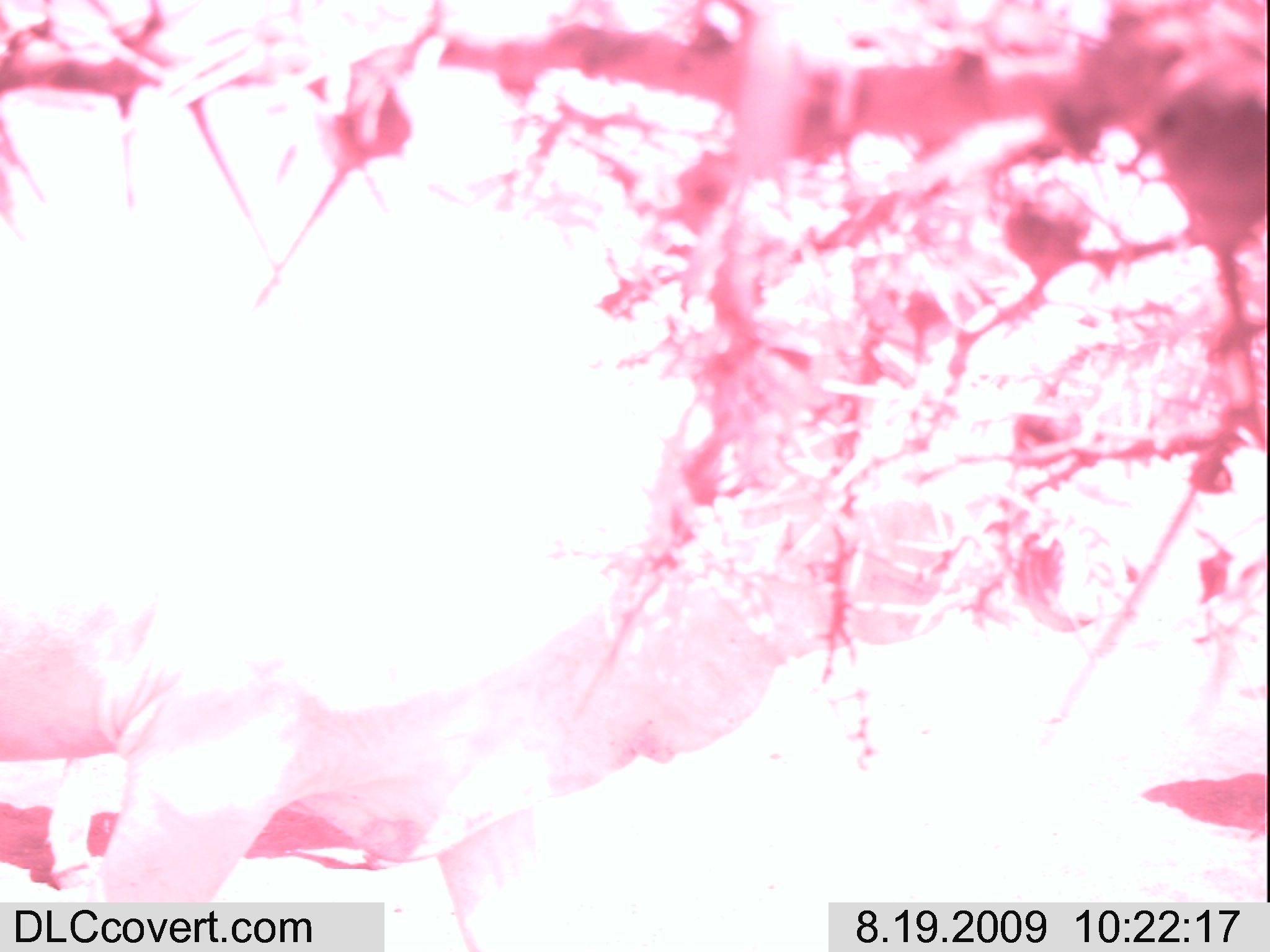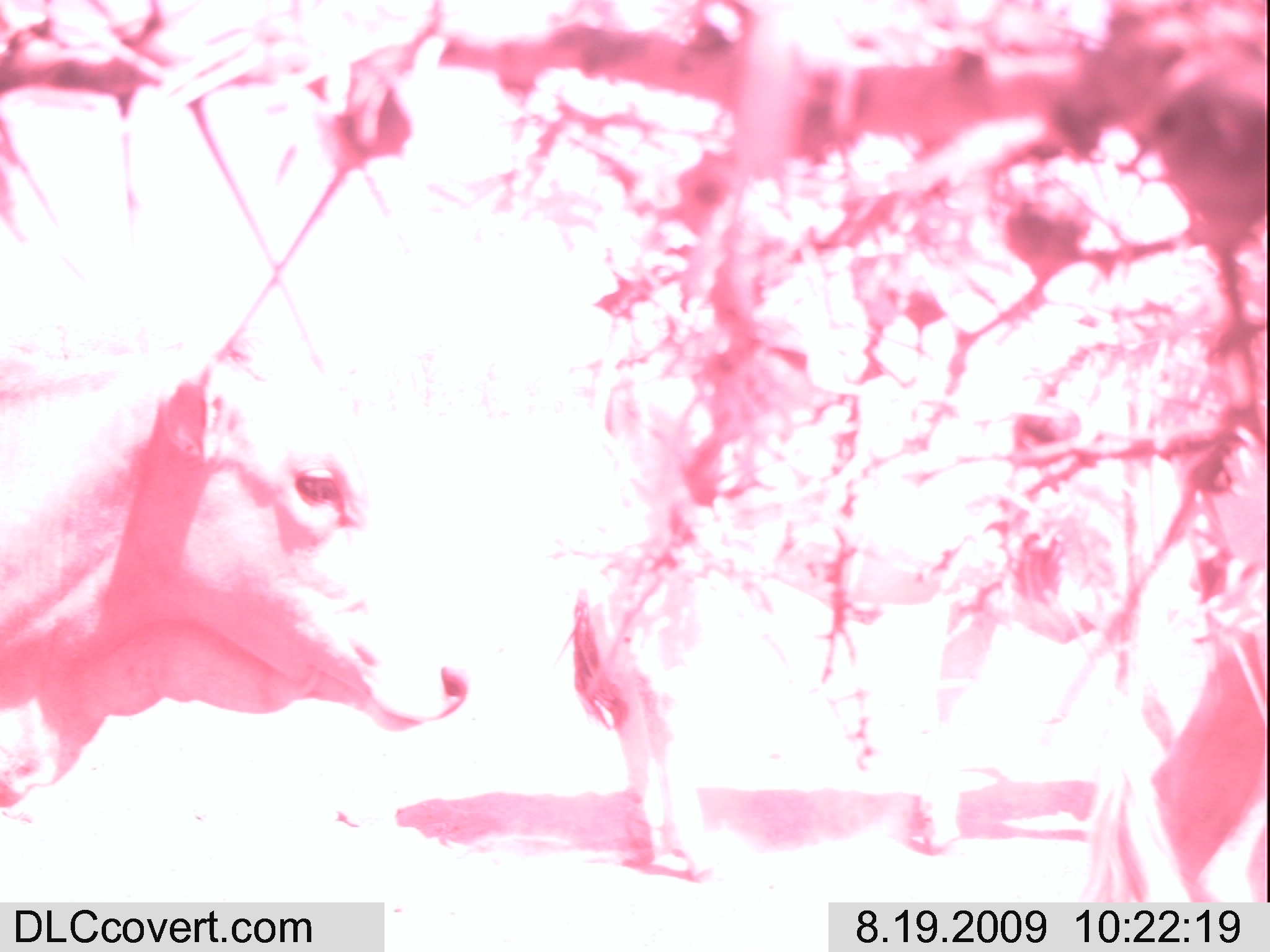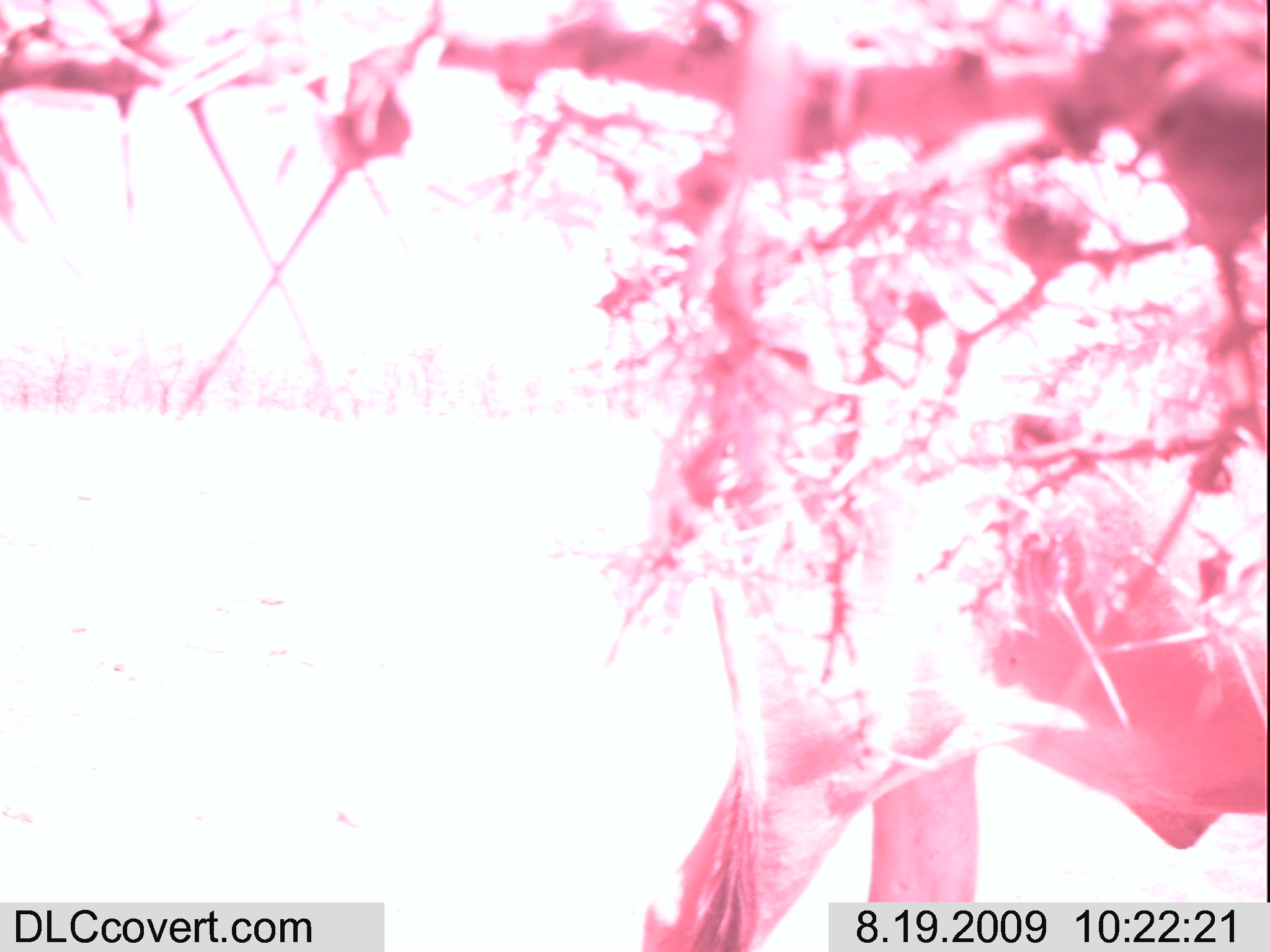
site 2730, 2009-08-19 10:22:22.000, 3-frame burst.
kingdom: Animalia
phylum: Chordata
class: Mammalia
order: Artiodactyla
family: Bovidae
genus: Bos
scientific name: Bos taurus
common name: domestic cattle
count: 1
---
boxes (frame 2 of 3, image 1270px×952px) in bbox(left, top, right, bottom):
bos taurus: bbox(555, 176, 1204, 882); bbox(0, 311, 470, 829); bbox(1070, 369, 1270, 907)